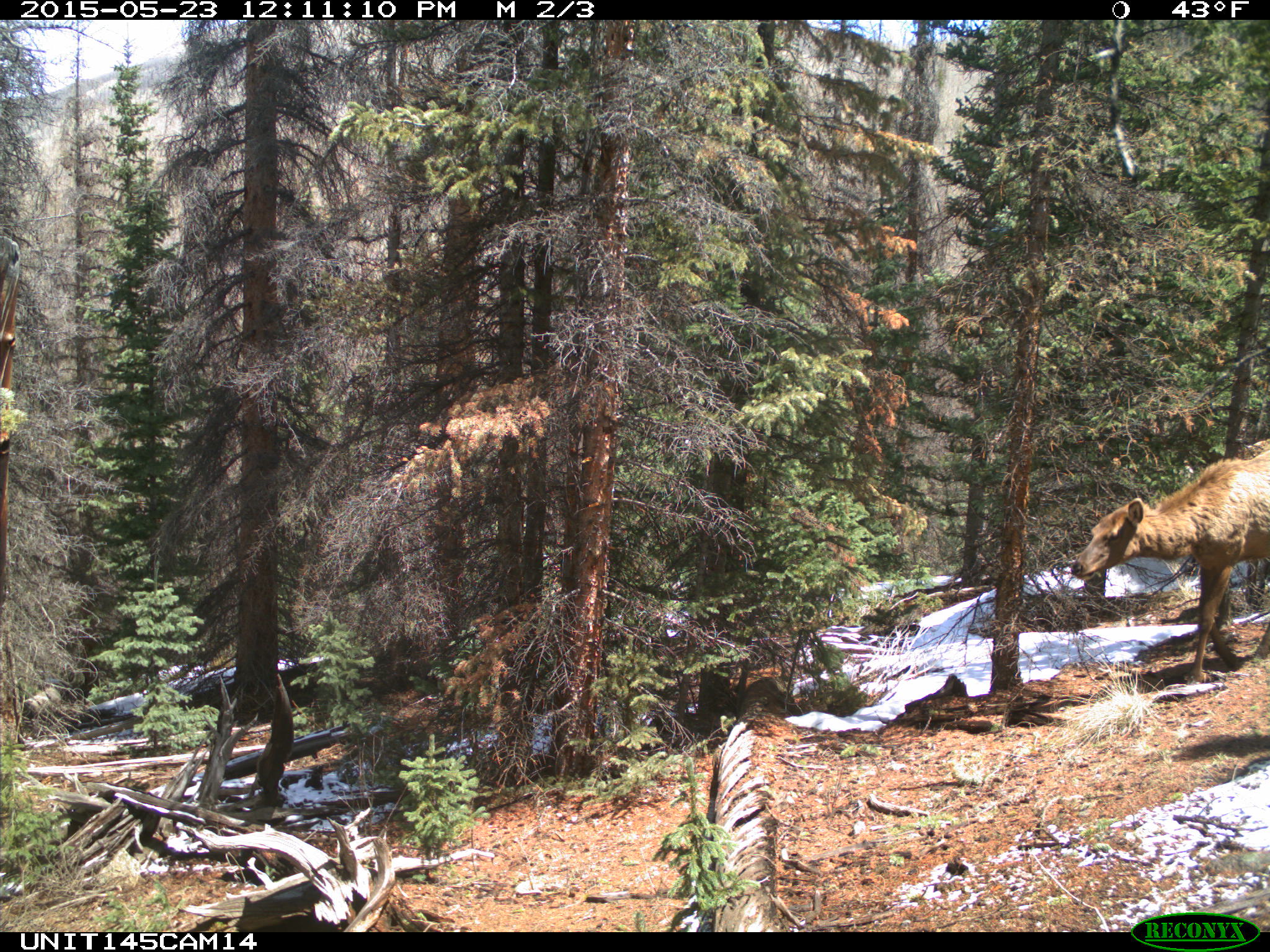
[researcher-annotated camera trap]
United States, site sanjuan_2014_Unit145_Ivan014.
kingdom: Animalia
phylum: Chordata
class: Mammalia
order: Artiodactyla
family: Cervidae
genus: Cervus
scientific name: Cervus elaphus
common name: red deer